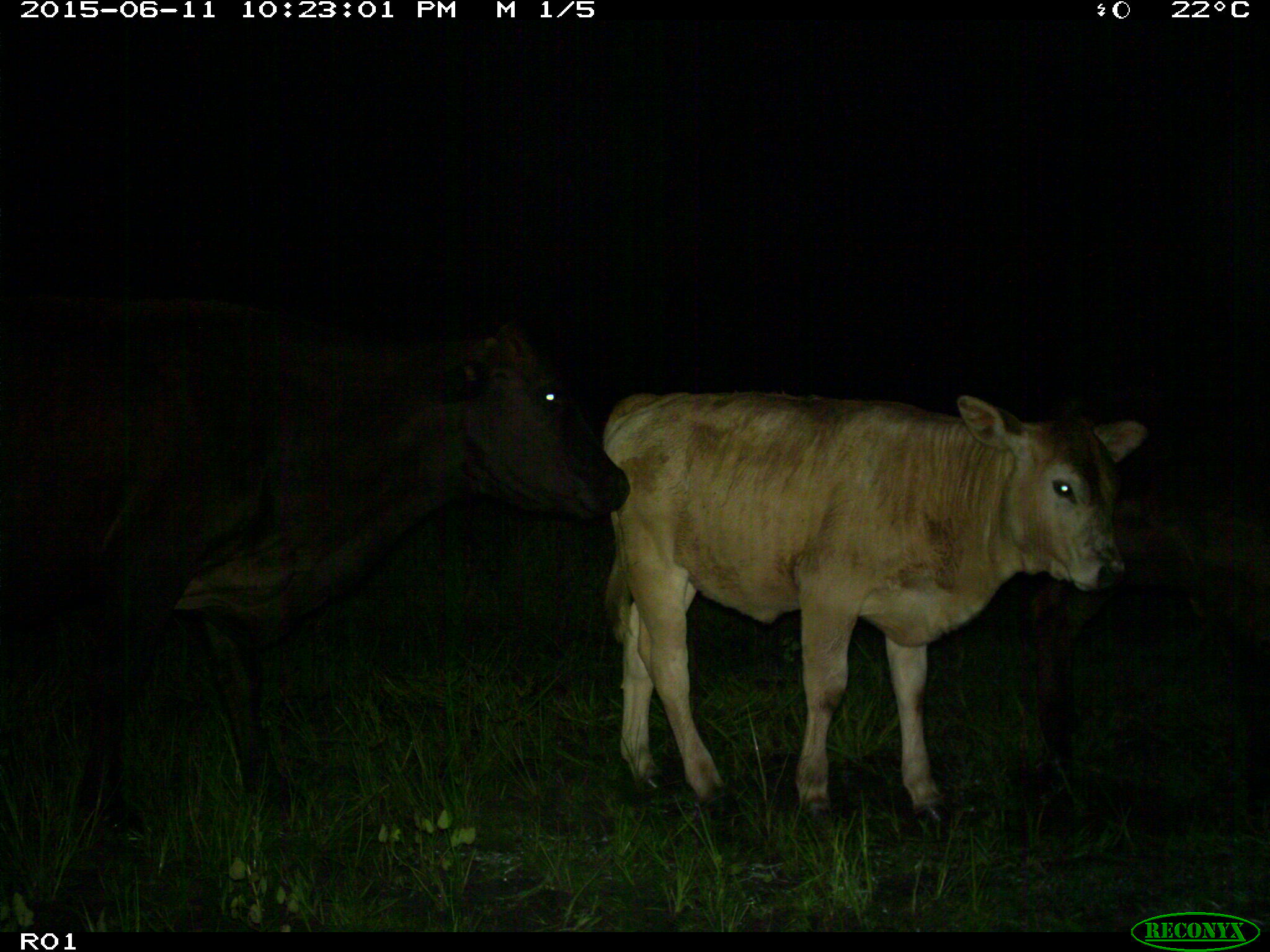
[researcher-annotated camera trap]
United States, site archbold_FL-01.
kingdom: Animalia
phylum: Chordata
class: Mammalia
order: Artiodactyla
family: Bovidae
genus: Bos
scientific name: Bos taurus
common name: domestic cow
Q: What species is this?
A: Bos taurus (domestic cow).